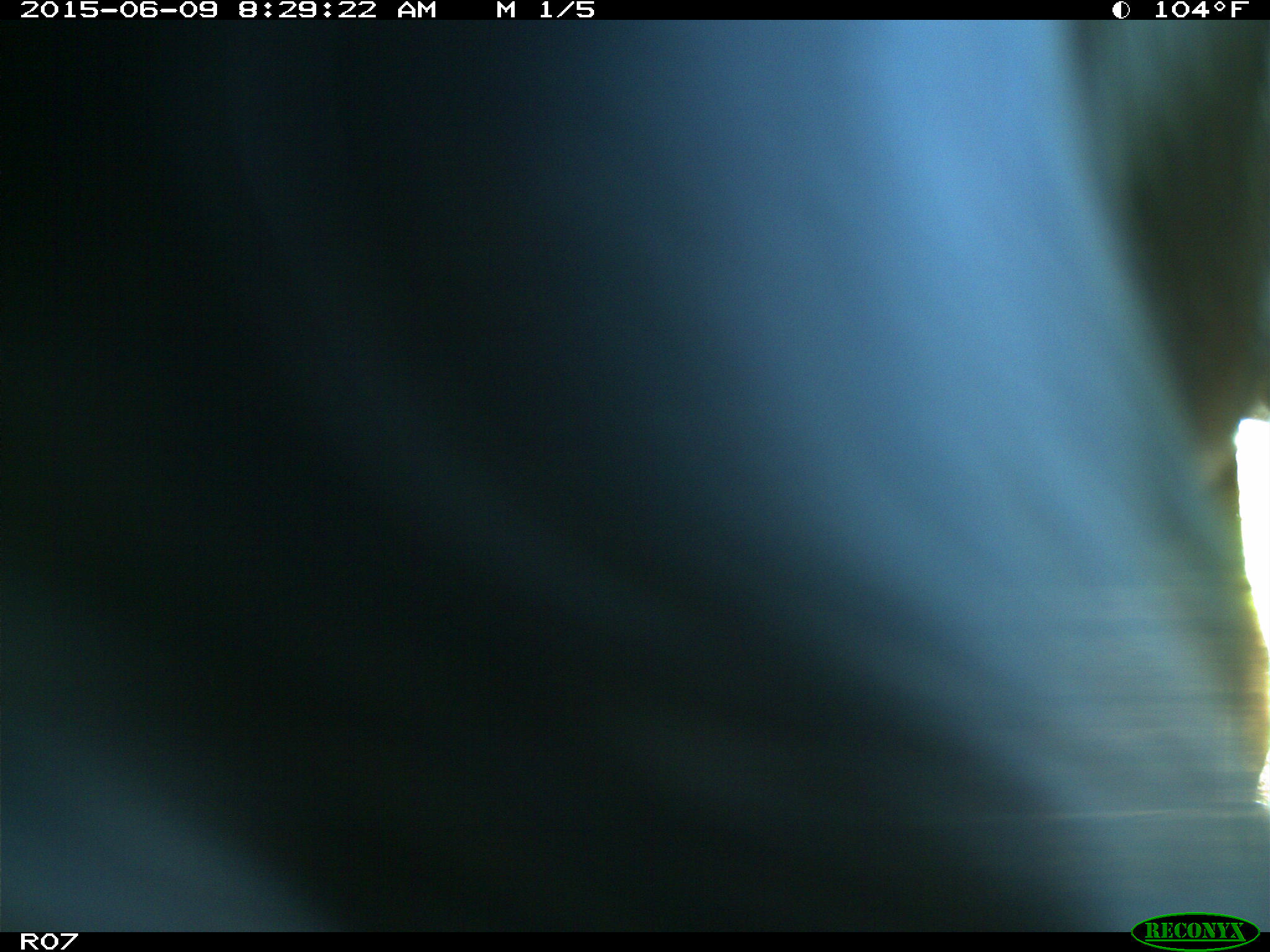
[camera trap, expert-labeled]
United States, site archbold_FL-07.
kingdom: Animalia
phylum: Chordata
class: Mammalia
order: Artiodactyla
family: Bovidae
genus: Bos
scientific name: Bos taurus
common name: domestic cow